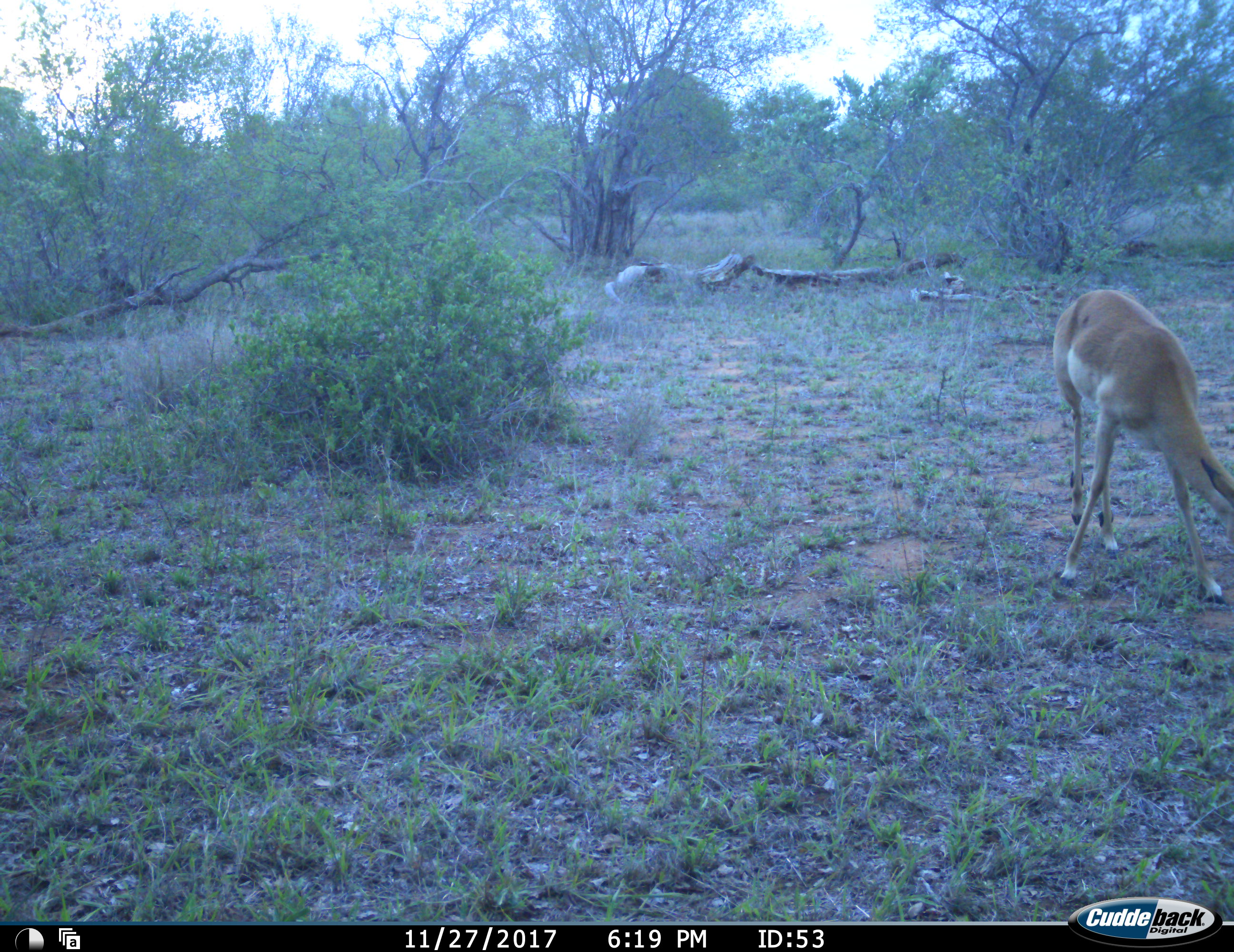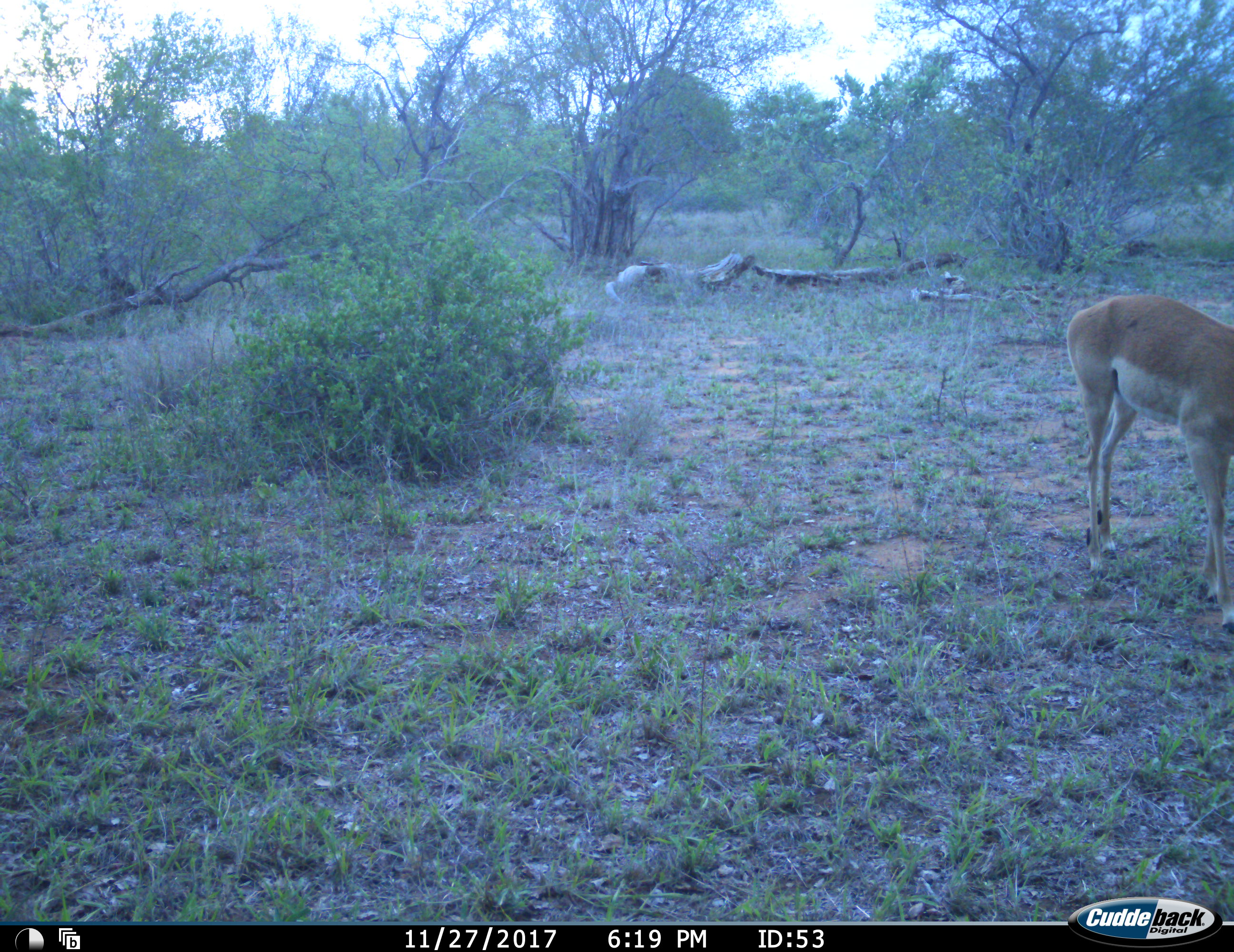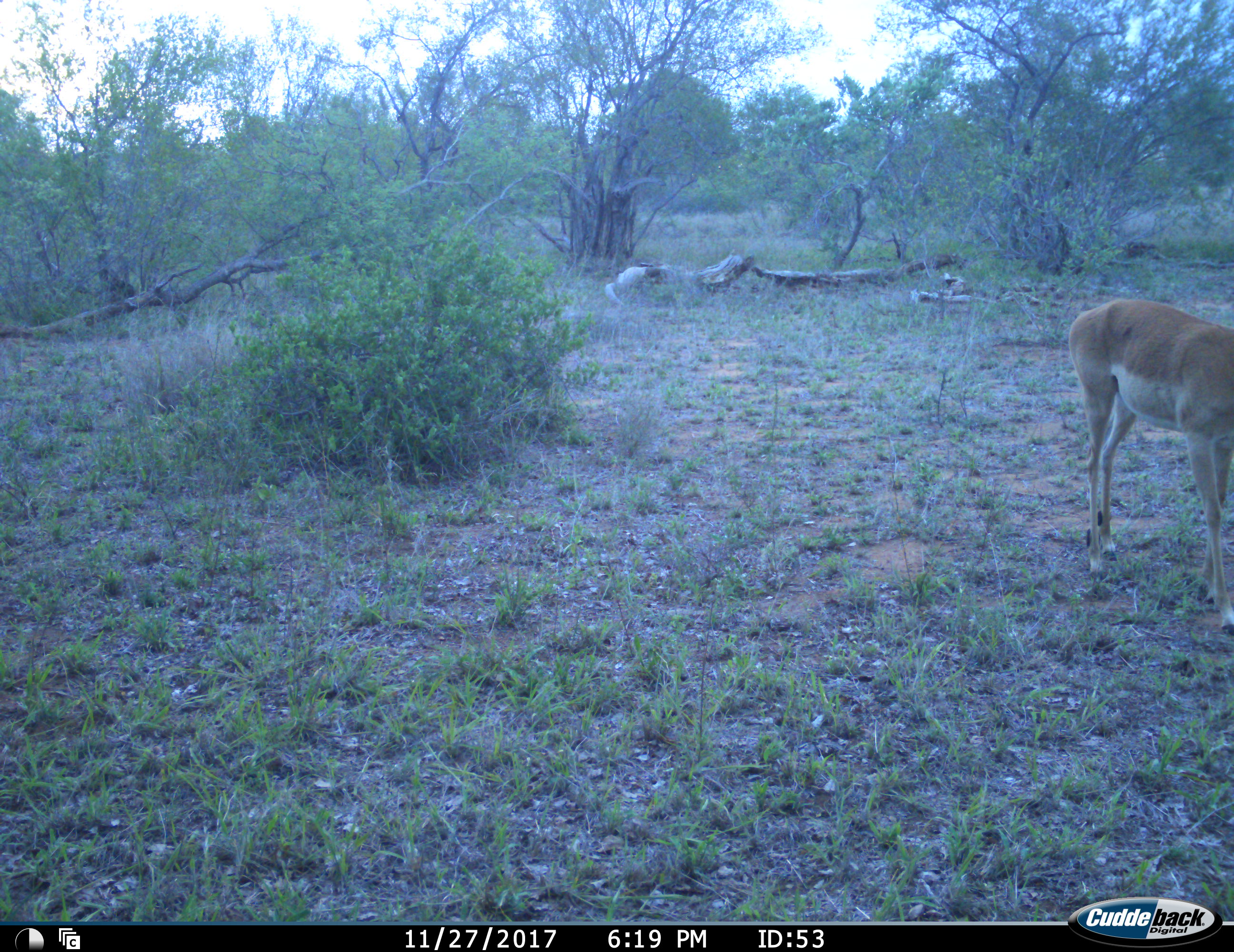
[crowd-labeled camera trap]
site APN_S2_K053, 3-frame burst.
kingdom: Animalia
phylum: Chordata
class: Mammalia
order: Artiodactyla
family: Bovidae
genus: Aepyceros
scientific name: Aepyceros melampus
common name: impala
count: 1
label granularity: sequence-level